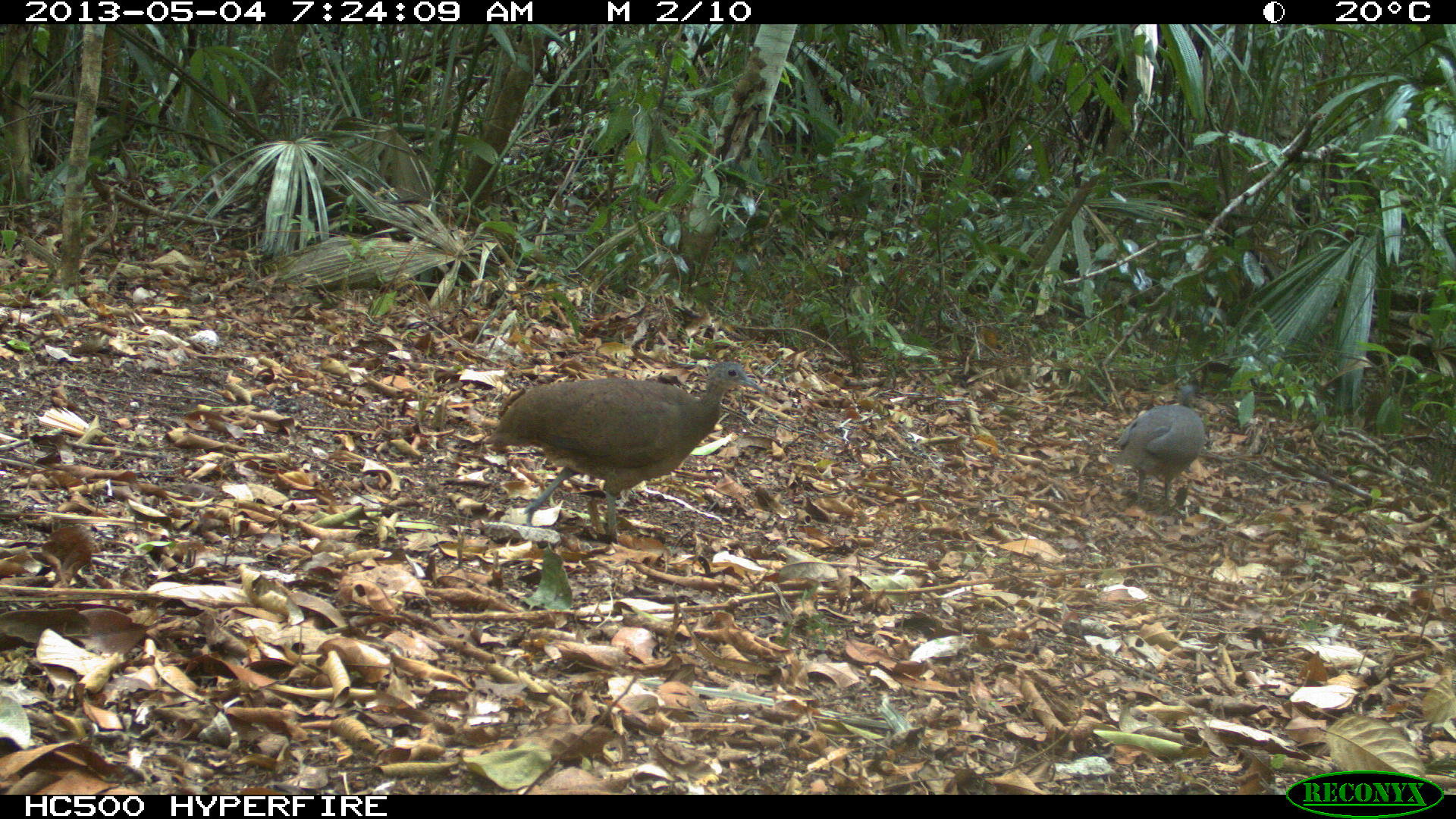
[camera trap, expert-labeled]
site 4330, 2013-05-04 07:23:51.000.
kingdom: Animalia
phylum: Chordata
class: Aves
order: Tinamiformes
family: Tinamidae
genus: Tinamus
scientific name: Tinamus major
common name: great tinamou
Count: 2.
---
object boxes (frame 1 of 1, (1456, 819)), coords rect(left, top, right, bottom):
tinamus major: rect(481, 359, 766, 544); rect(1113, 384, 1204, 505)